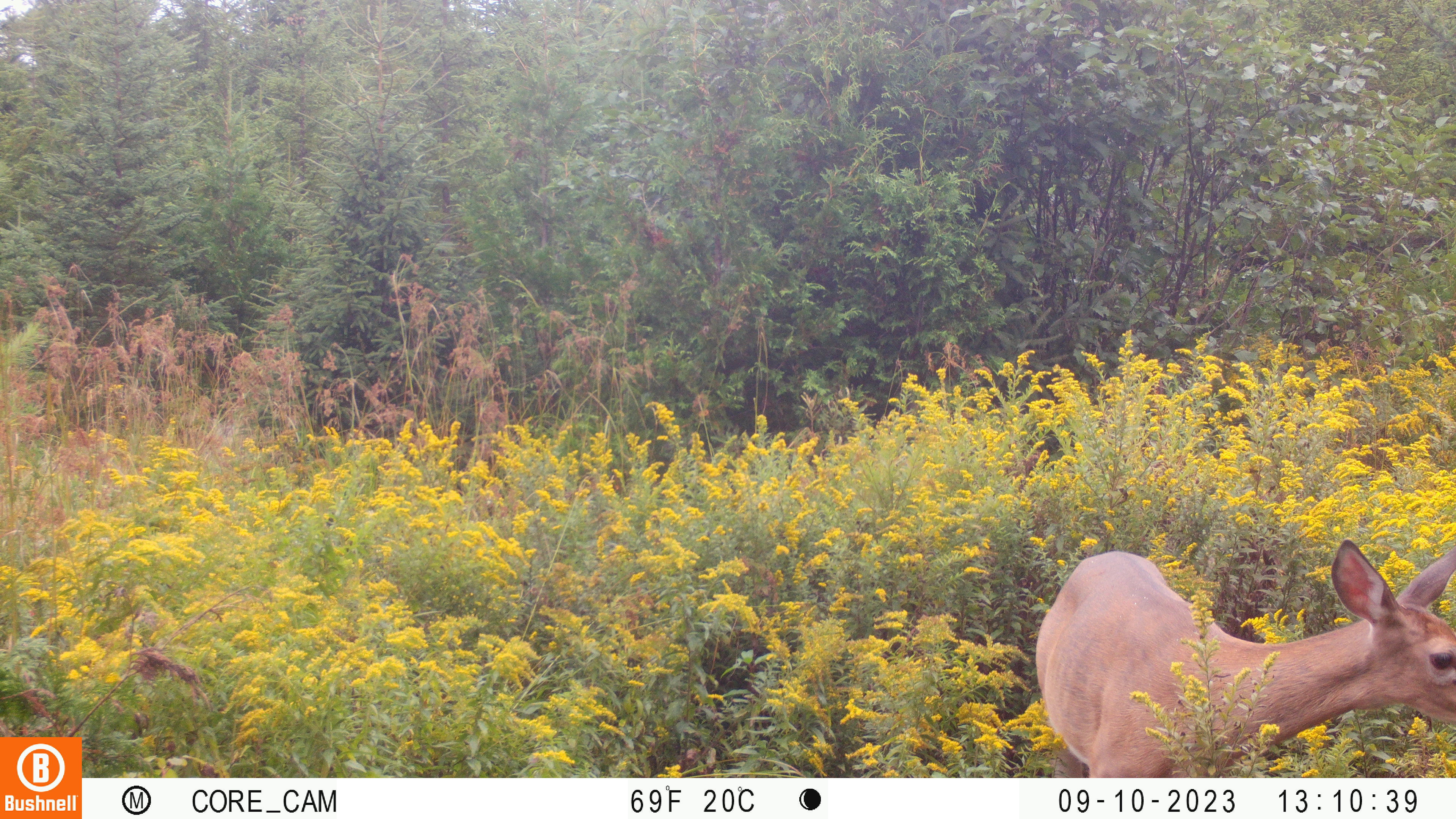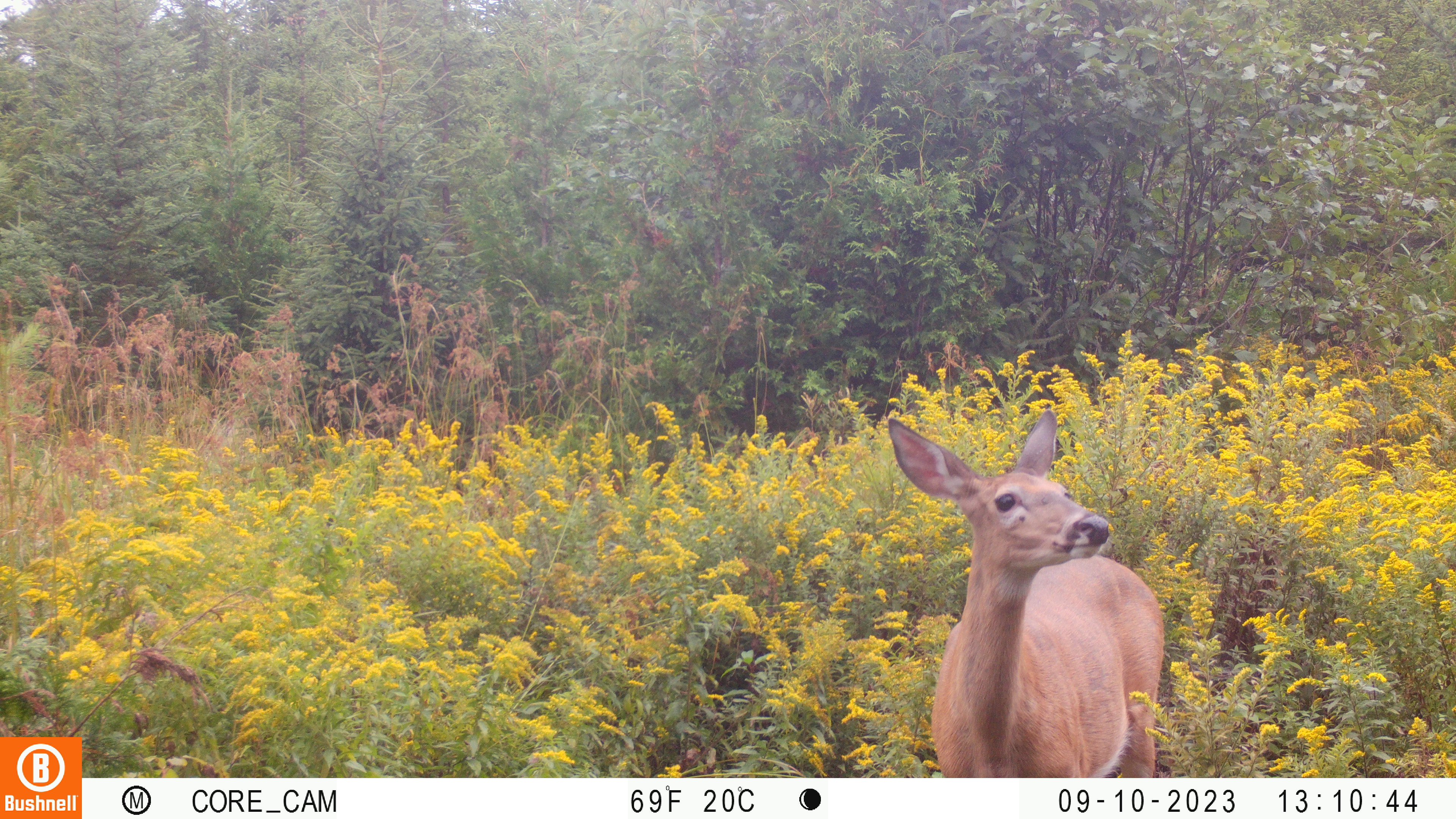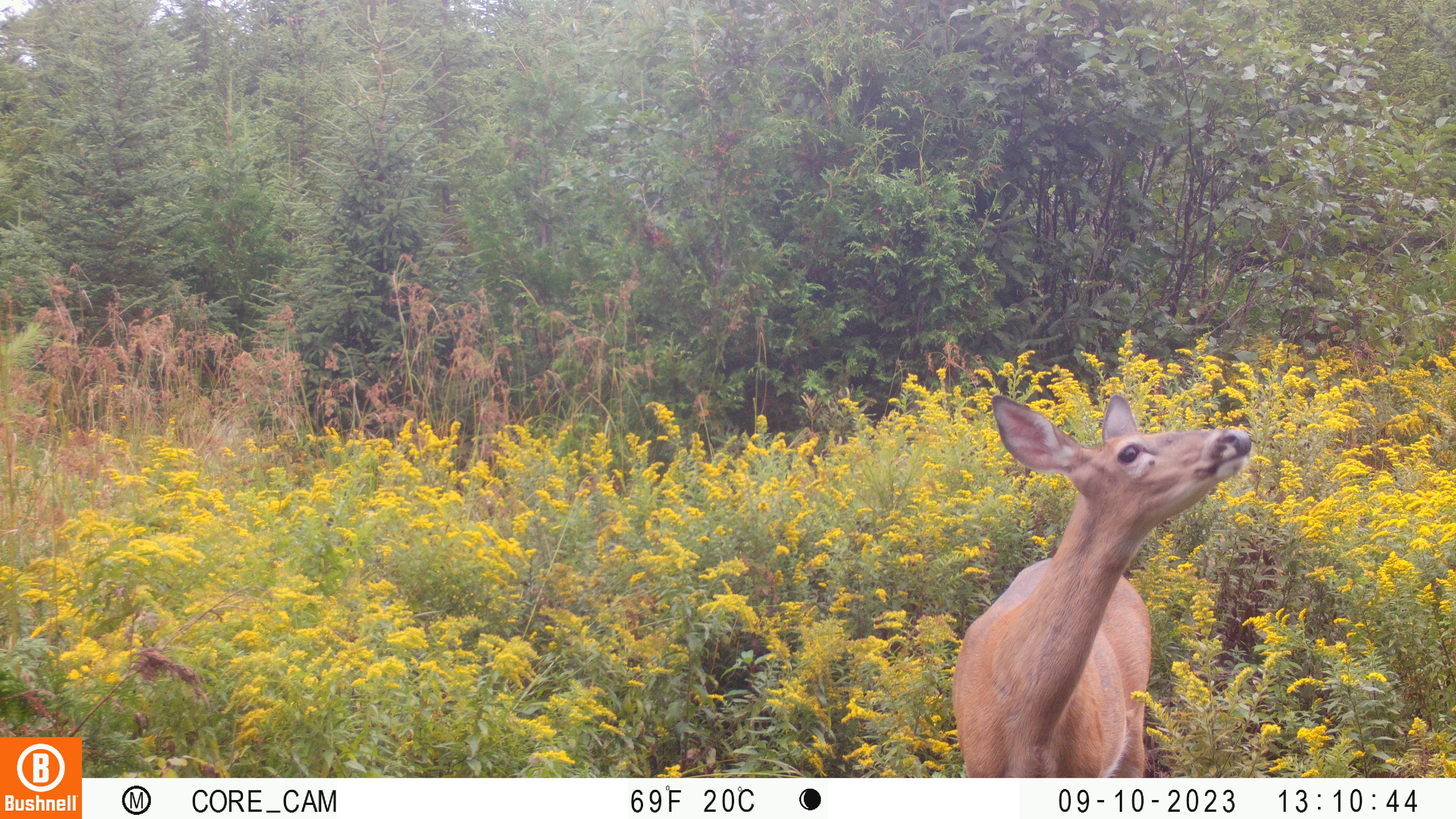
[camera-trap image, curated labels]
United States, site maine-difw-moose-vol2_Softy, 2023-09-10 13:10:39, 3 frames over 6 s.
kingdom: Animalia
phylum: Chordata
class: Mammalia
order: Artiodactyla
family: Cervidae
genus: Odocoileus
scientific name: Odocoileus virginianus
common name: white-tailed deer